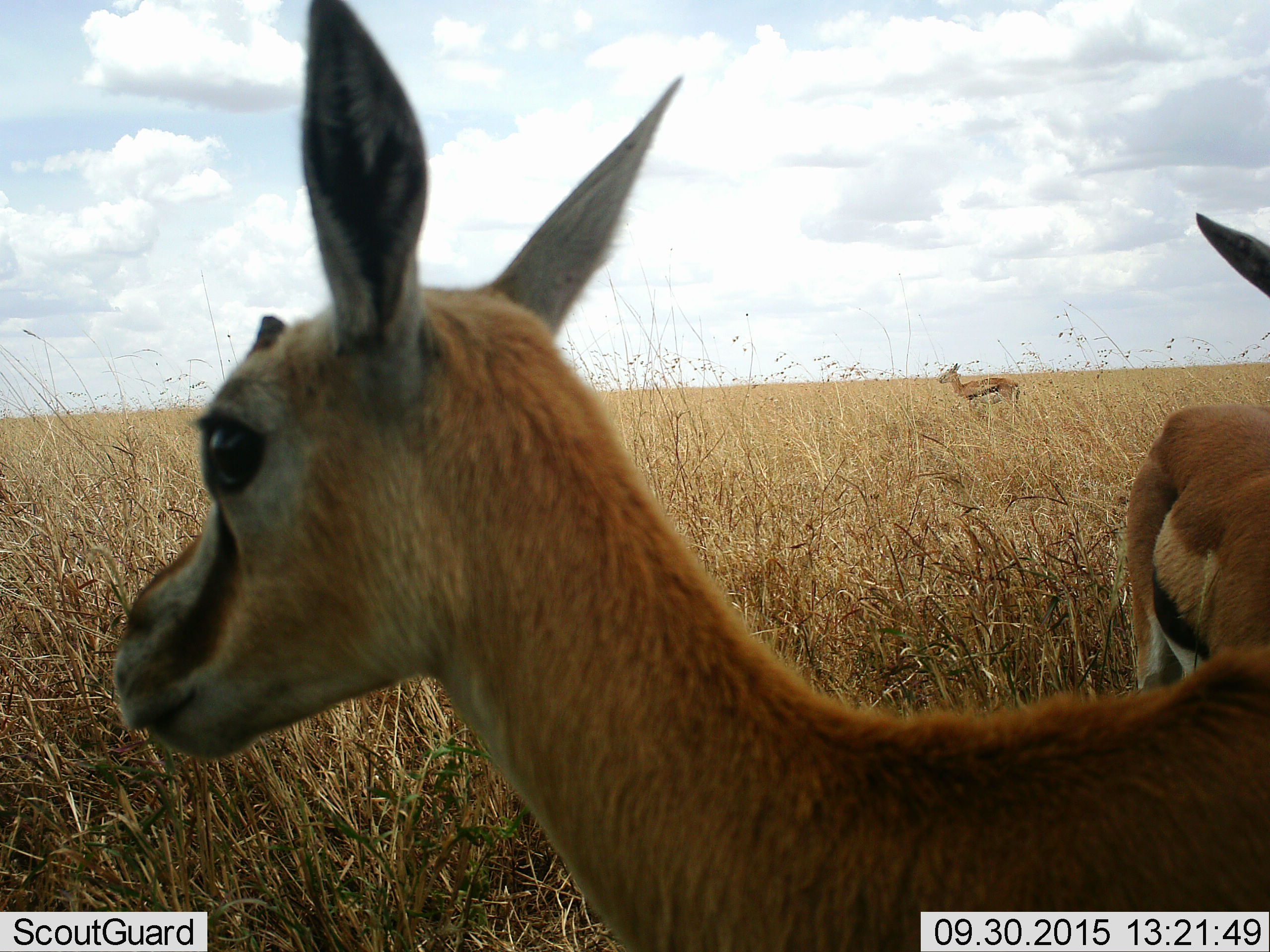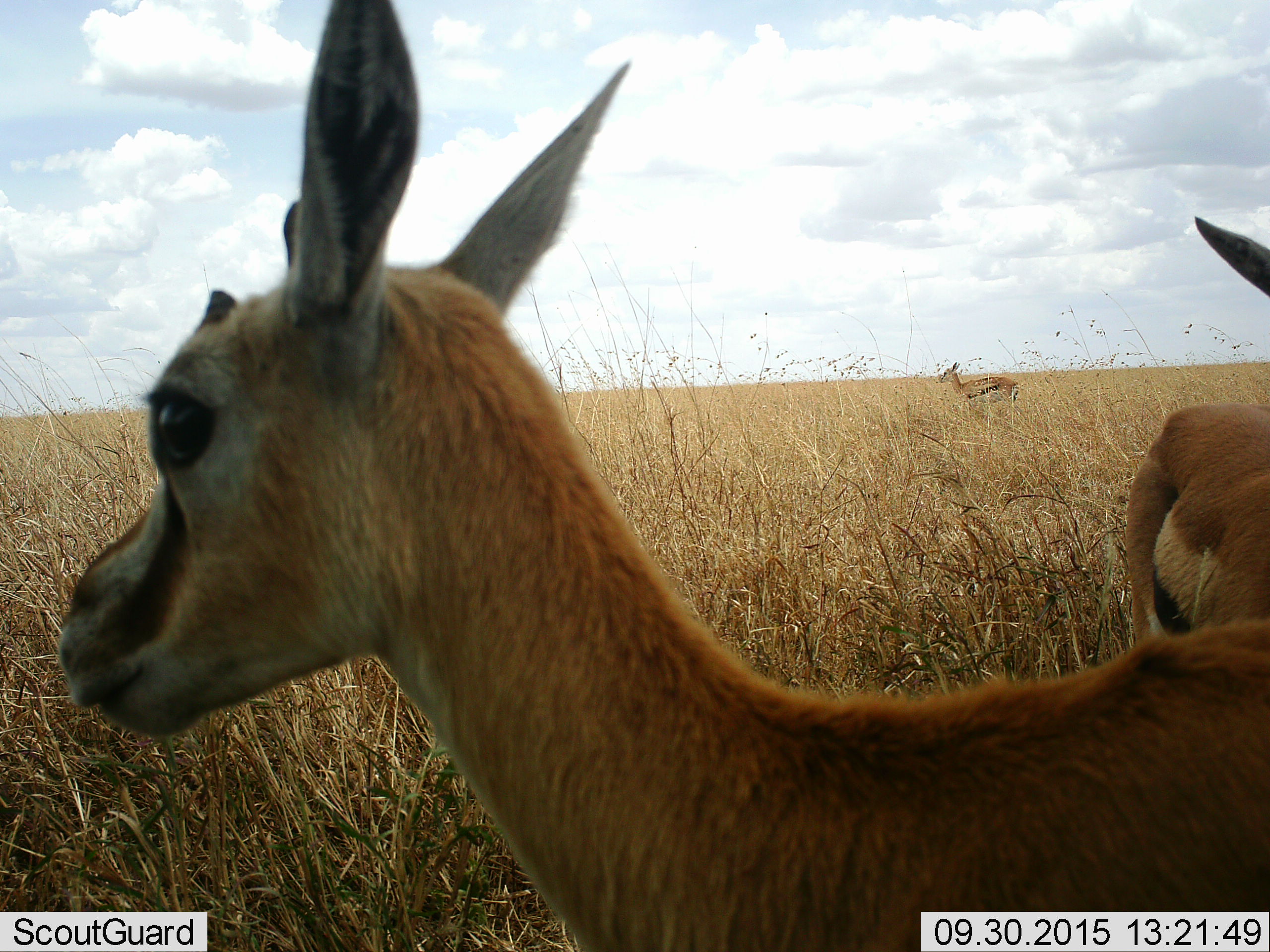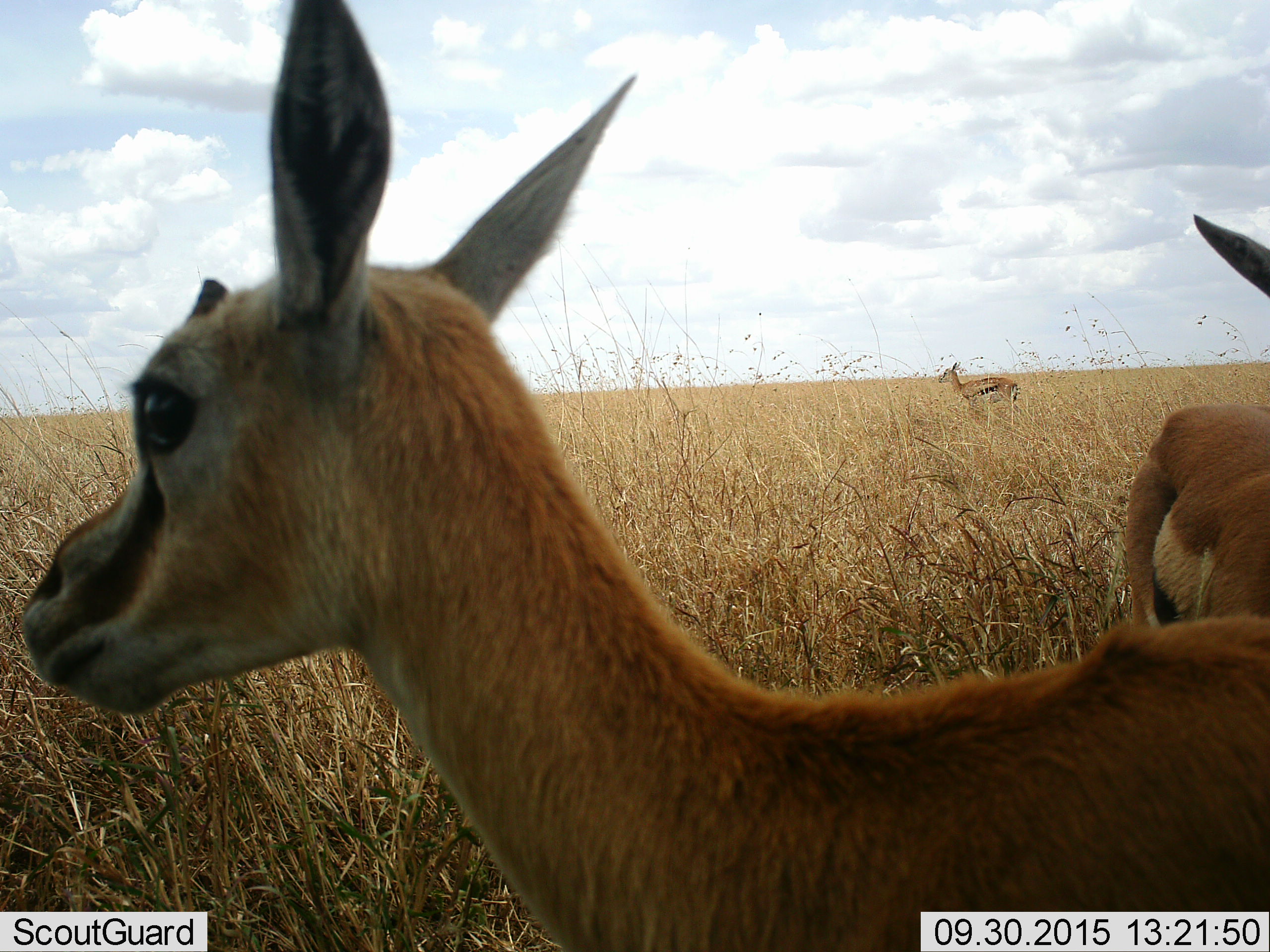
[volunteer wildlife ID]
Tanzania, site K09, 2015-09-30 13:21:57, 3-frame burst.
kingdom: Animalia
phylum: Chordata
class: Mammalia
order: Artiodactyla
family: Bovidae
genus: Eudorcas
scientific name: Eudorcas thomsonii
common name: thomson's gazelle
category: gazellethomsons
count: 3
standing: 78%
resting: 0%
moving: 22%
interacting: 11%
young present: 22%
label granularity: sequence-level